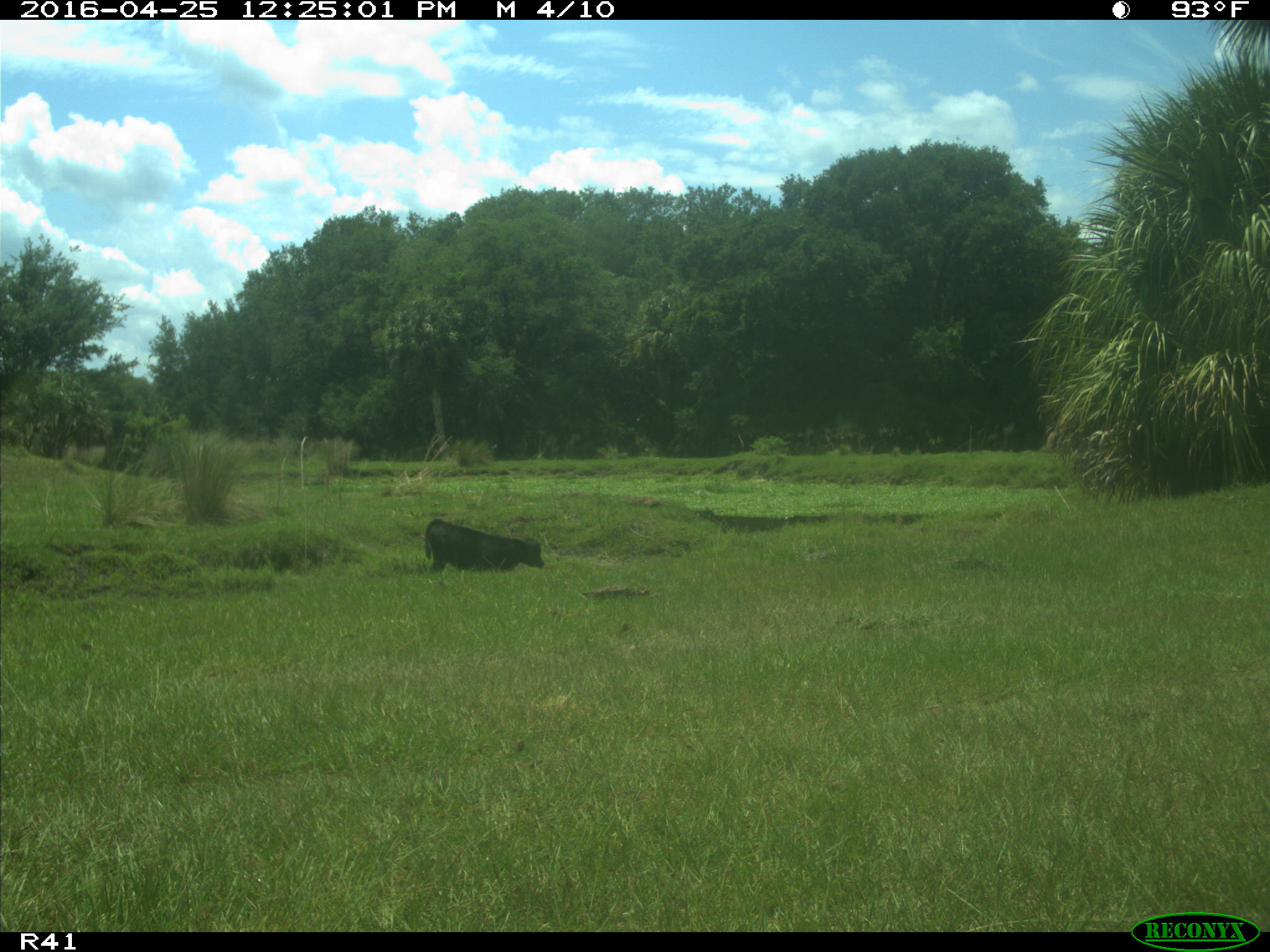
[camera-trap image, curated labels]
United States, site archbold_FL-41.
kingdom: Animalia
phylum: Chordata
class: Mammalia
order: Artiodactyla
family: Bovidae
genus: Bos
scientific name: Bos taurus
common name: domestic cow